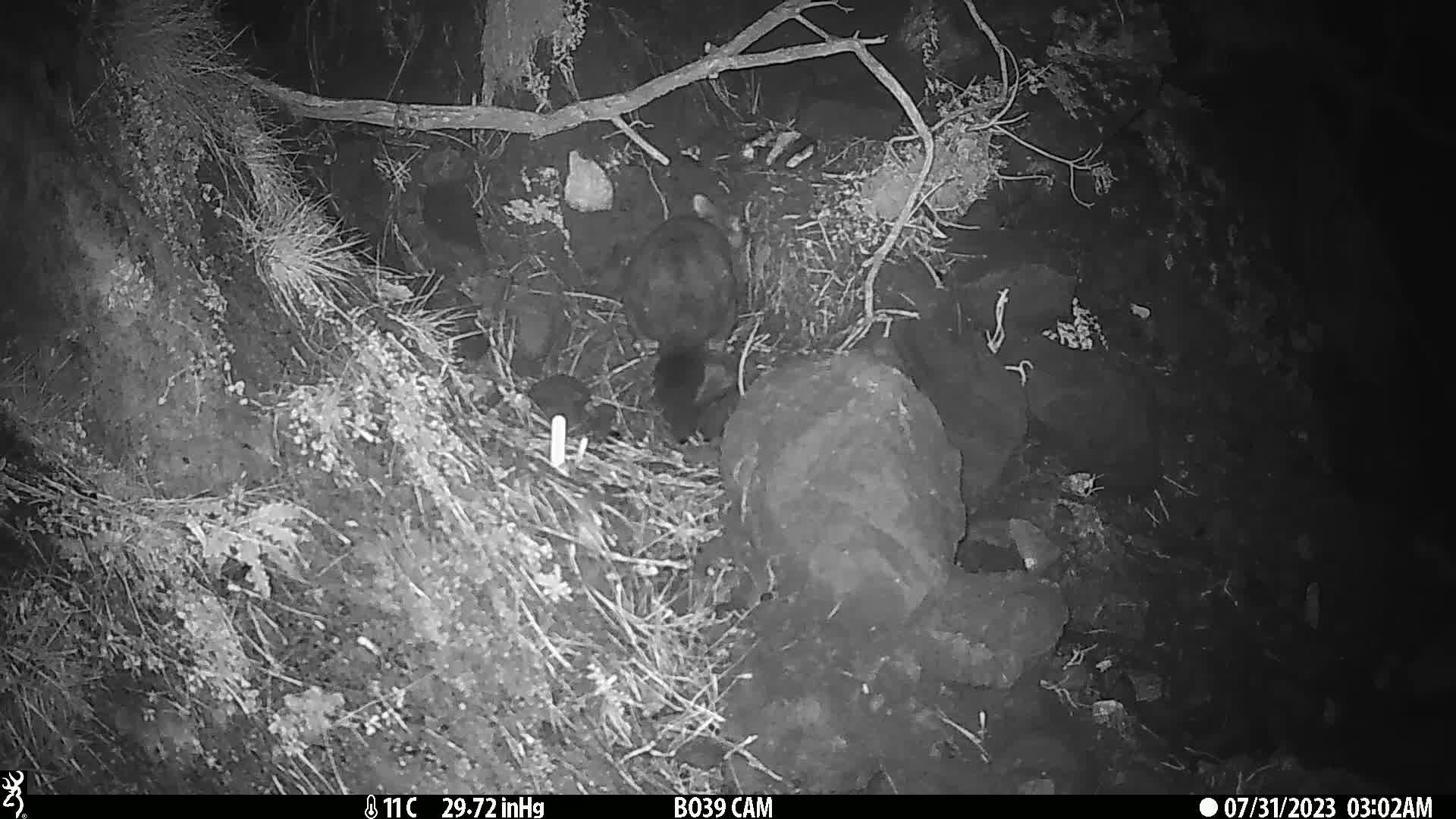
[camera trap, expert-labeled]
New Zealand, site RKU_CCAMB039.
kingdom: Animalia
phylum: Chordata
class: Mammalia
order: Diprotodontia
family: Phalangeridae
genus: Trichosurus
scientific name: Trichosurus vulpecula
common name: common brushtail possum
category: possum